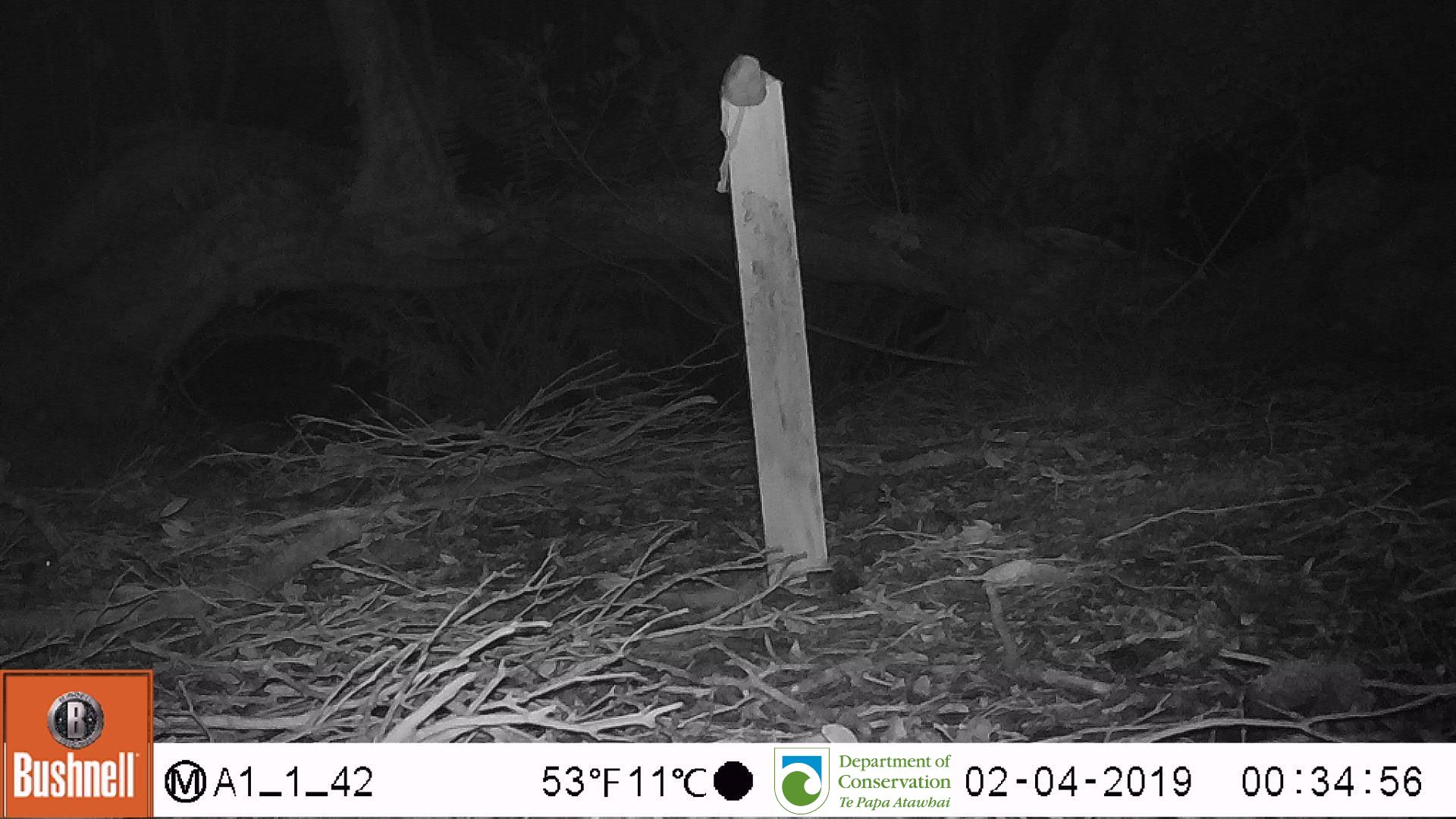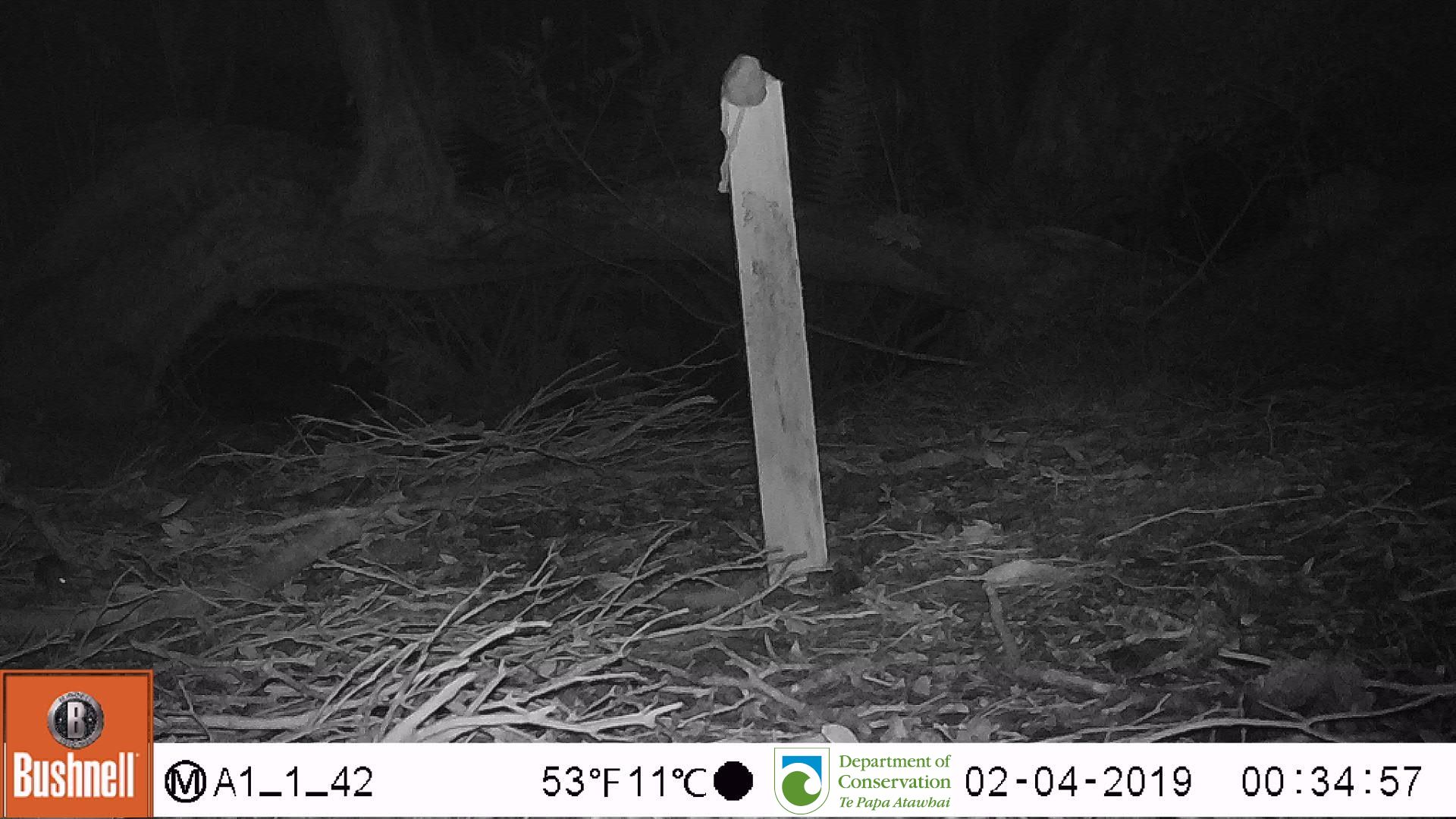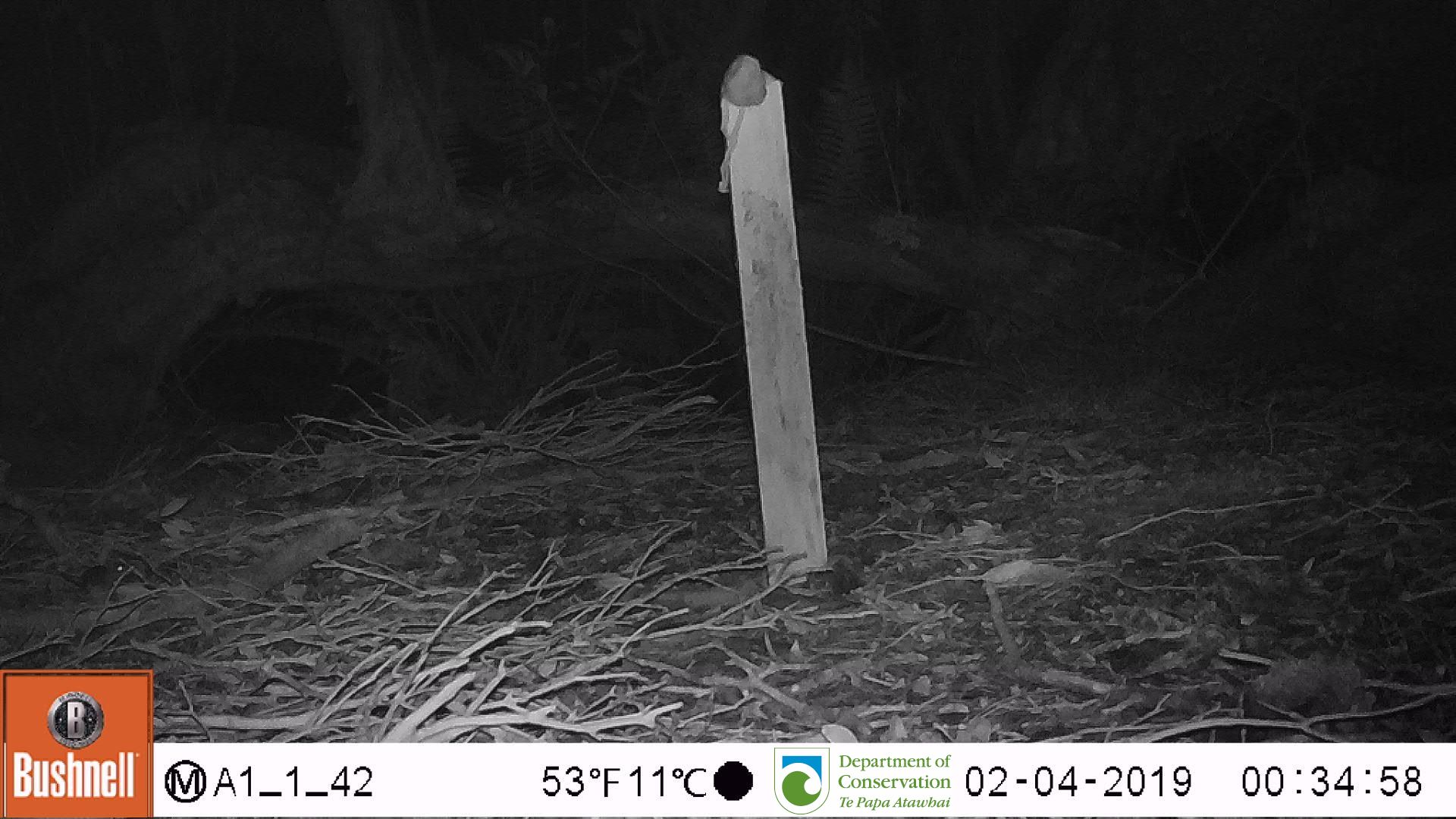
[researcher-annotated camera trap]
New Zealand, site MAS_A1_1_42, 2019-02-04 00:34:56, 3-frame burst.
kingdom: Animalia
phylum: Chordata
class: Mammalia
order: Rodentia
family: Muridae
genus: Mus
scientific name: Mus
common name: mouse